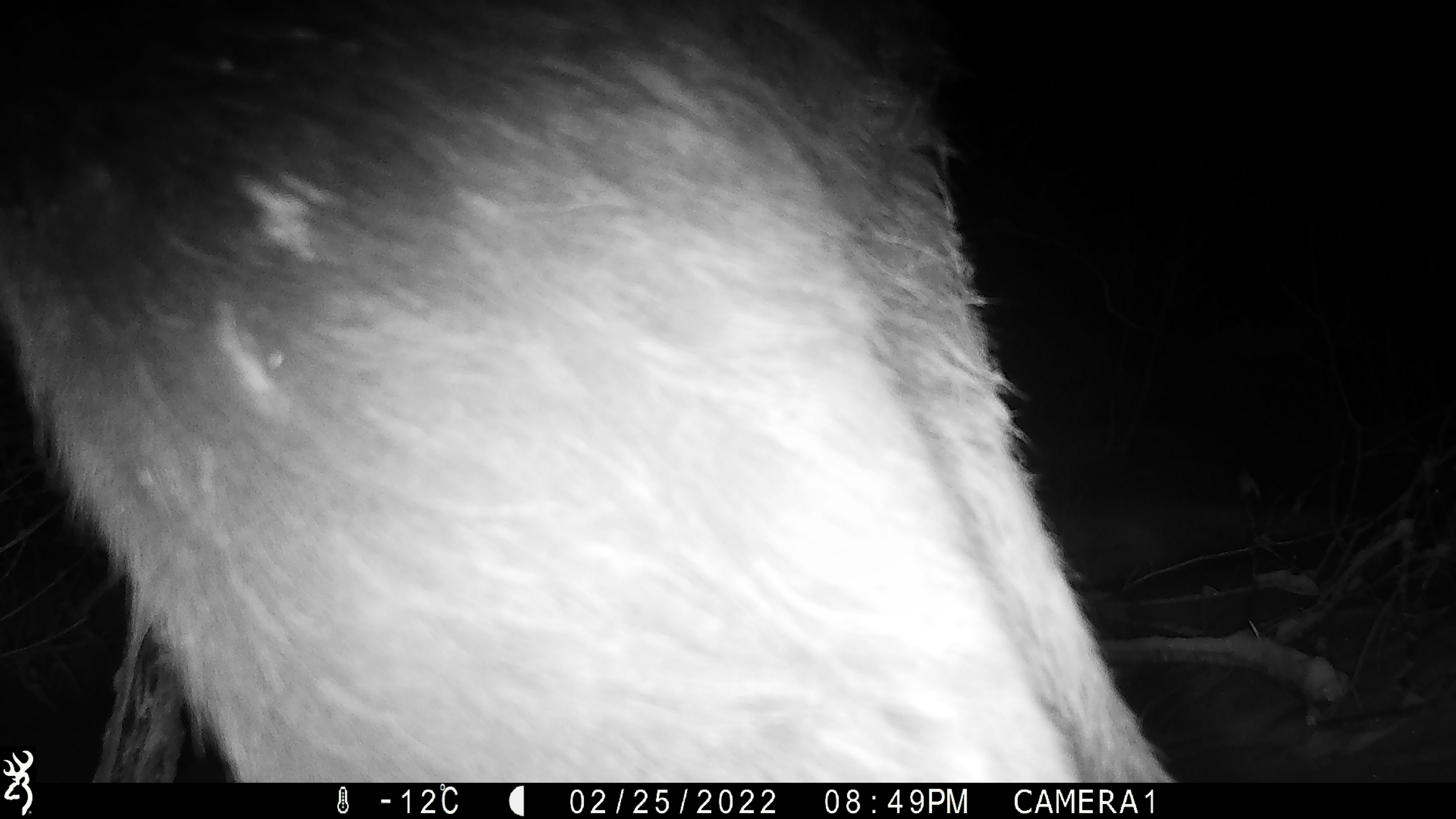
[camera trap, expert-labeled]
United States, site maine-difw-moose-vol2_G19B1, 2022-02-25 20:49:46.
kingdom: Animalia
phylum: Chordata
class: Mammalia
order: Artiodactyla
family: Cervidae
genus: Alces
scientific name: Alces alces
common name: moose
Moose (Alces alces).